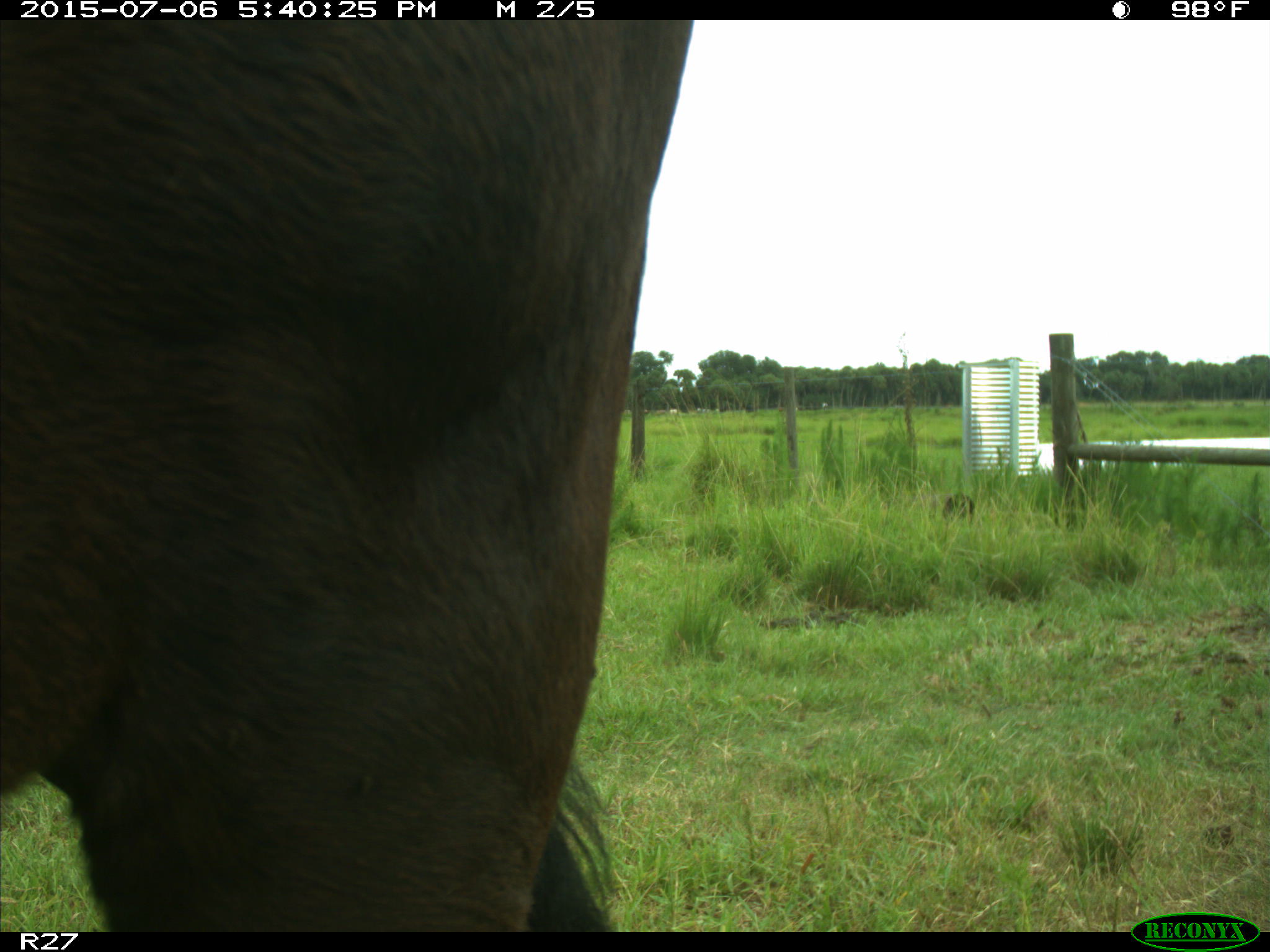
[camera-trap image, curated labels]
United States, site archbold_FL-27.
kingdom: Animalia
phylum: Chordata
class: Mammalia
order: Artiodactyla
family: Bovidae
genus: Bos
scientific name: Bos taurus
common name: domestic cow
Bos taurus (domestic cow).